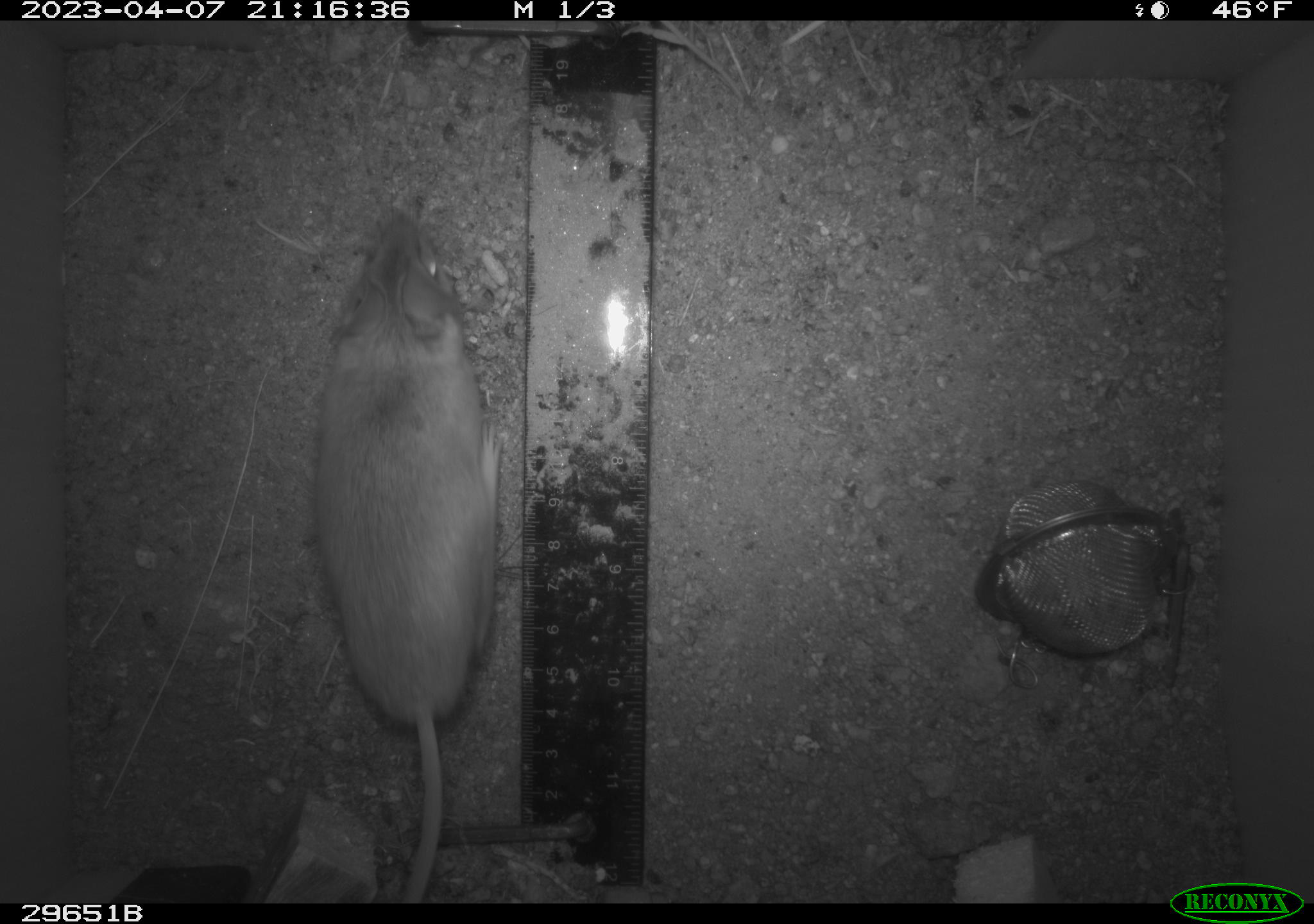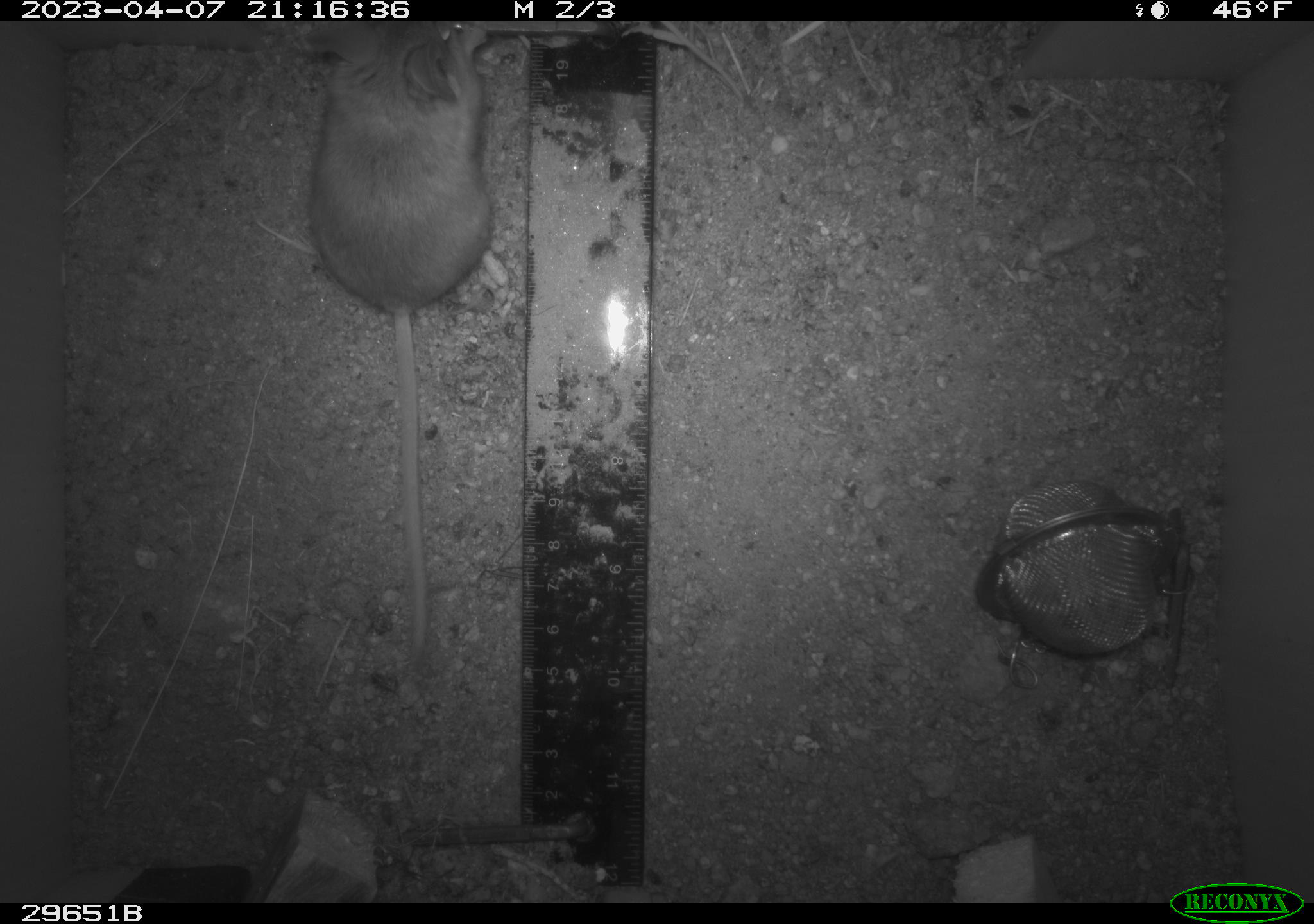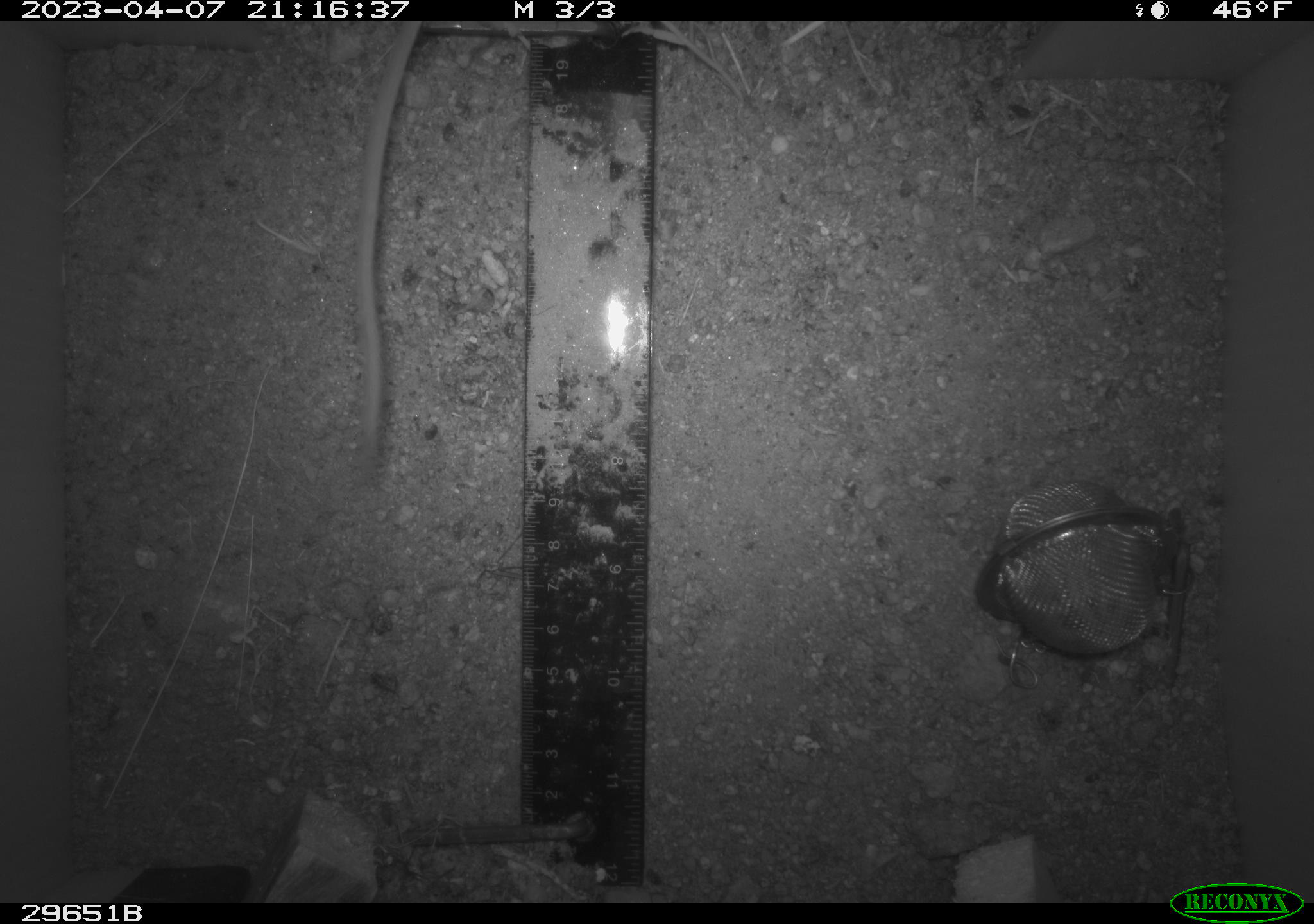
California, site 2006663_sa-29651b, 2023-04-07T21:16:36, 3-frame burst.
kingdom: Animalia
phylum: Chordata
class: Mammalia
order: Rodentia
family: Cricetidae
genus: Peromyscus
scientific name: Peromyscus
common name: deer mice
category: peromyscus species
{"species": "peromyscus species (deer mice) (Peromyscus)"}